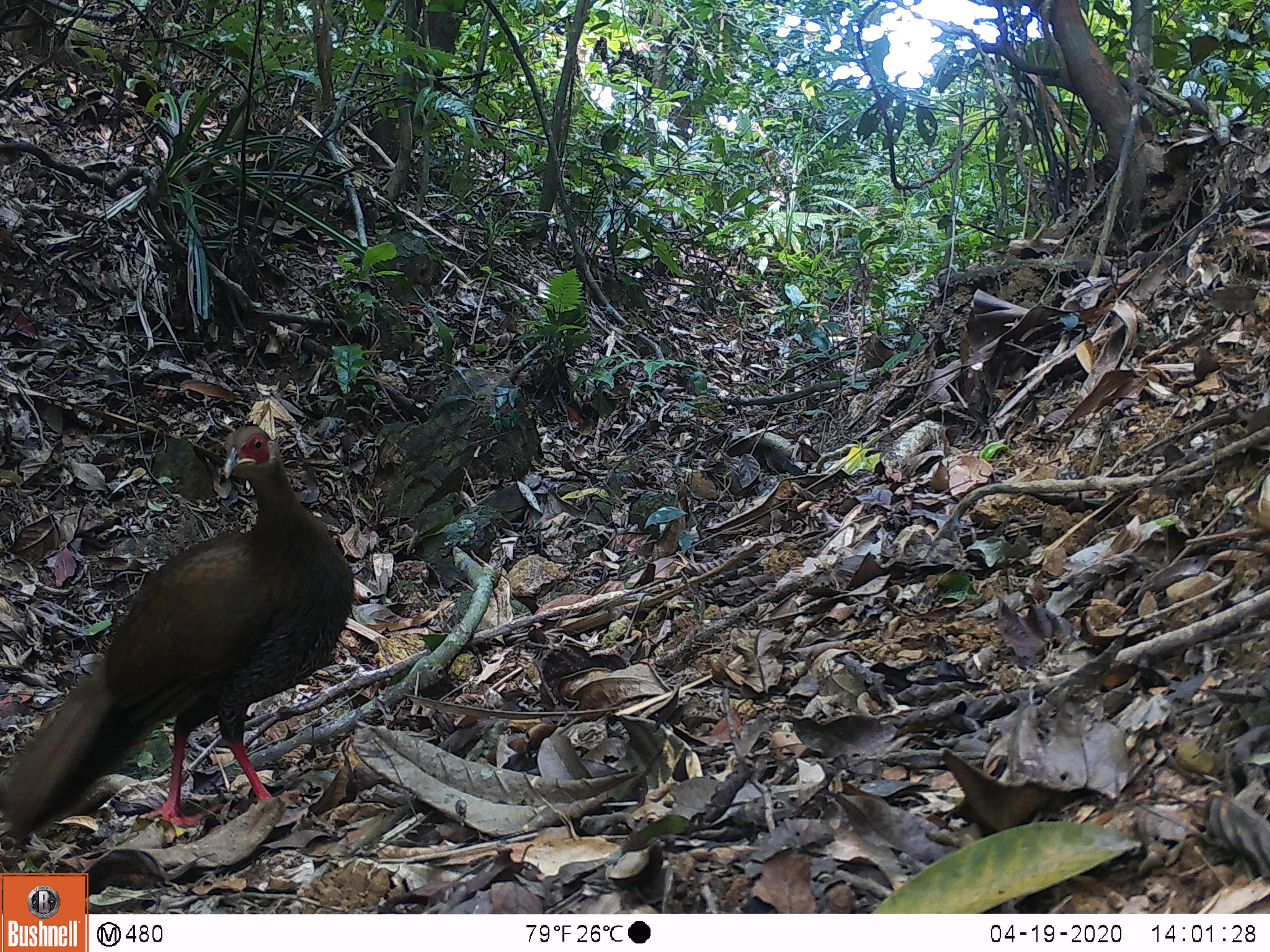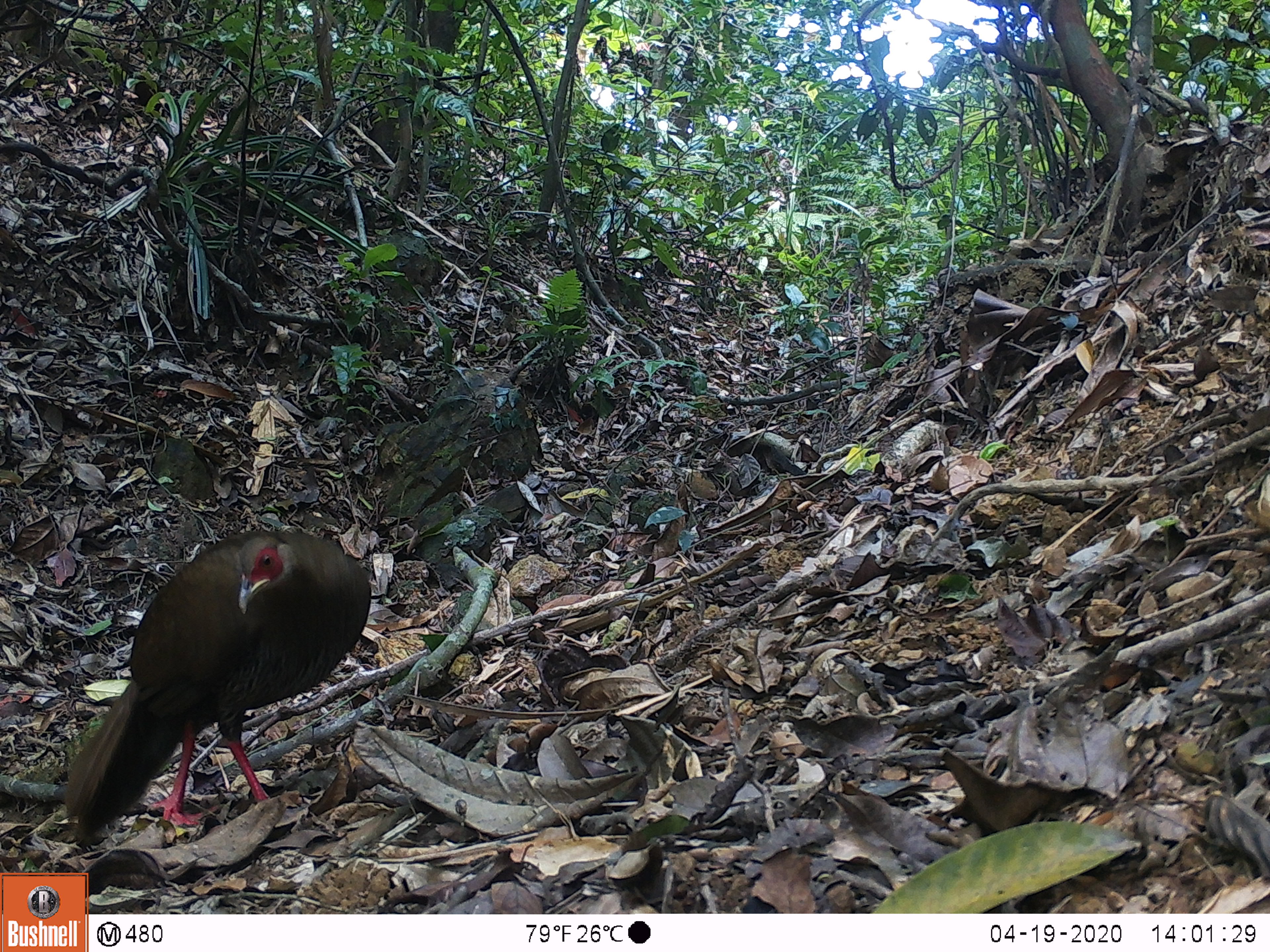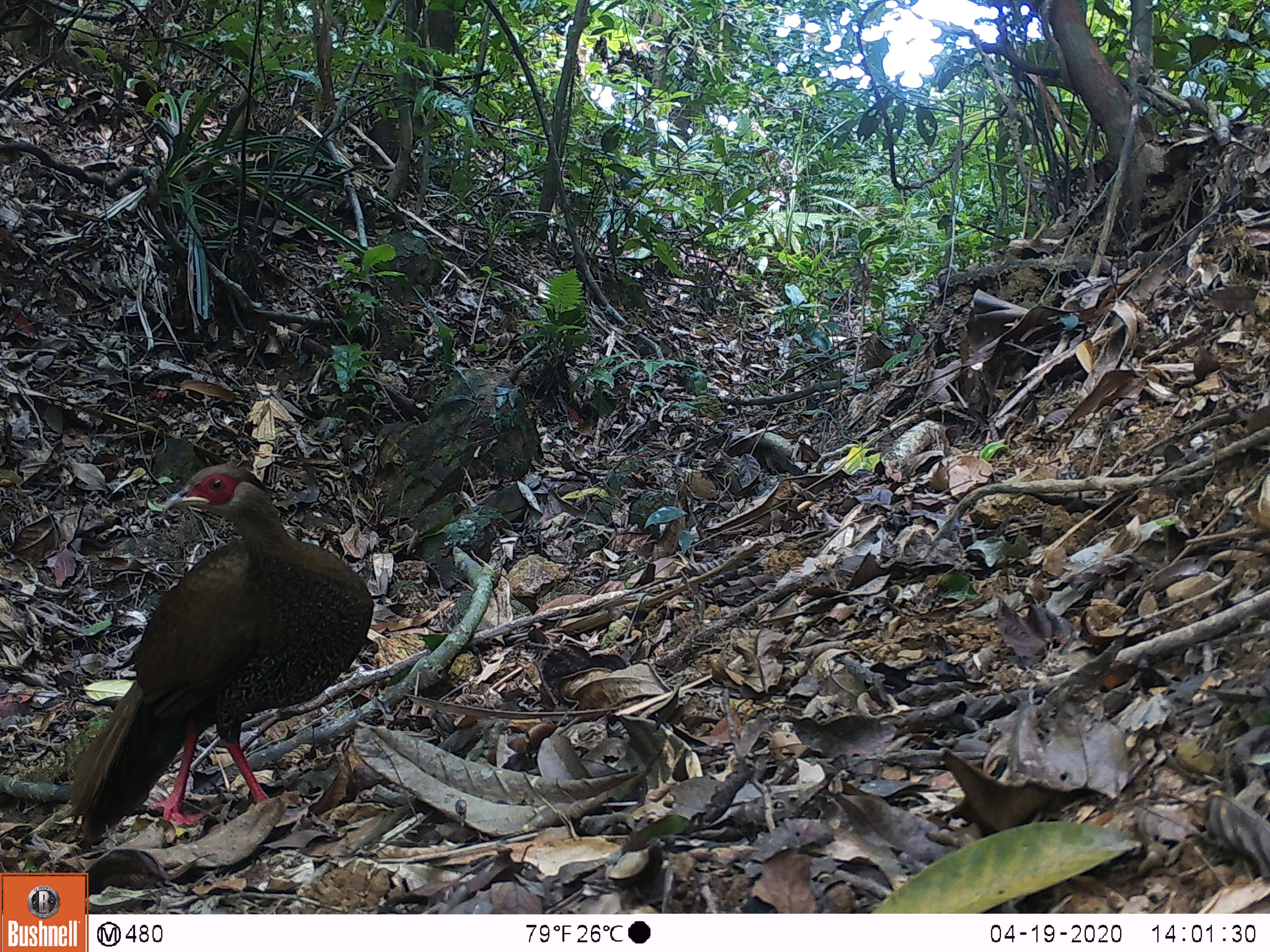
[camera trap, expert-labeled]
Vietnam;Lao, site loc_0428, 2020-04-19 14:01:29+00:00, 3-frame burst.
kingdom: Animalia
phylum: Chordata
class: Aves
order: Galliformes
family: Phasianidae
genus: Lophura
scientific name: Lophura nycthemera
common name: silver pheasant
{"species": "silver pheasant (Lophura nycthemera)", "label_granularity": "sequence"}